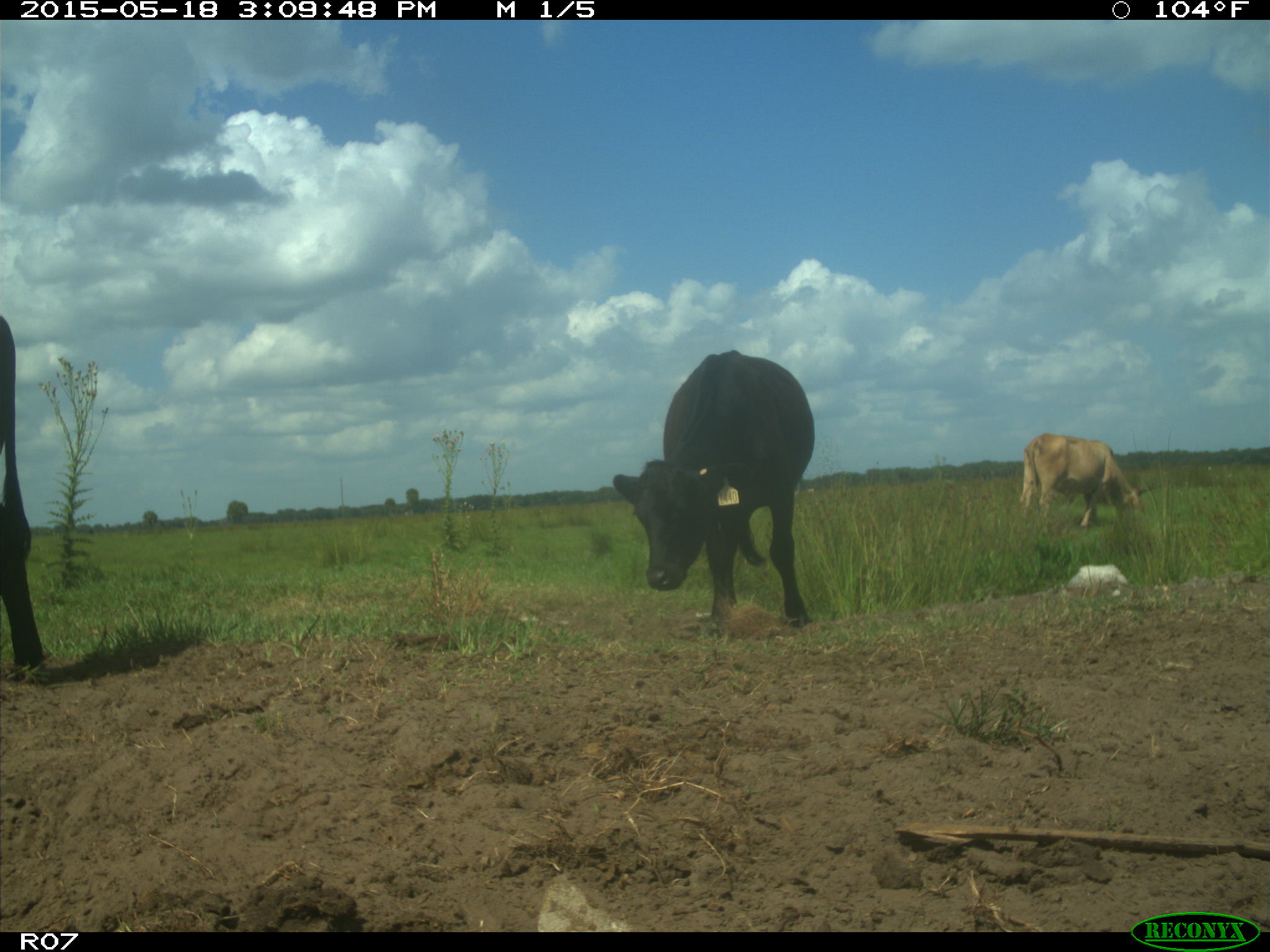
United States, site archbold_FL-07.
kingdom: Animalia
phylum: Chordata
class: Mammalia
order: Artiodactyla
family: Bovidae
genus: Bos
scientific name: Bos taurus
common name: domestic cow